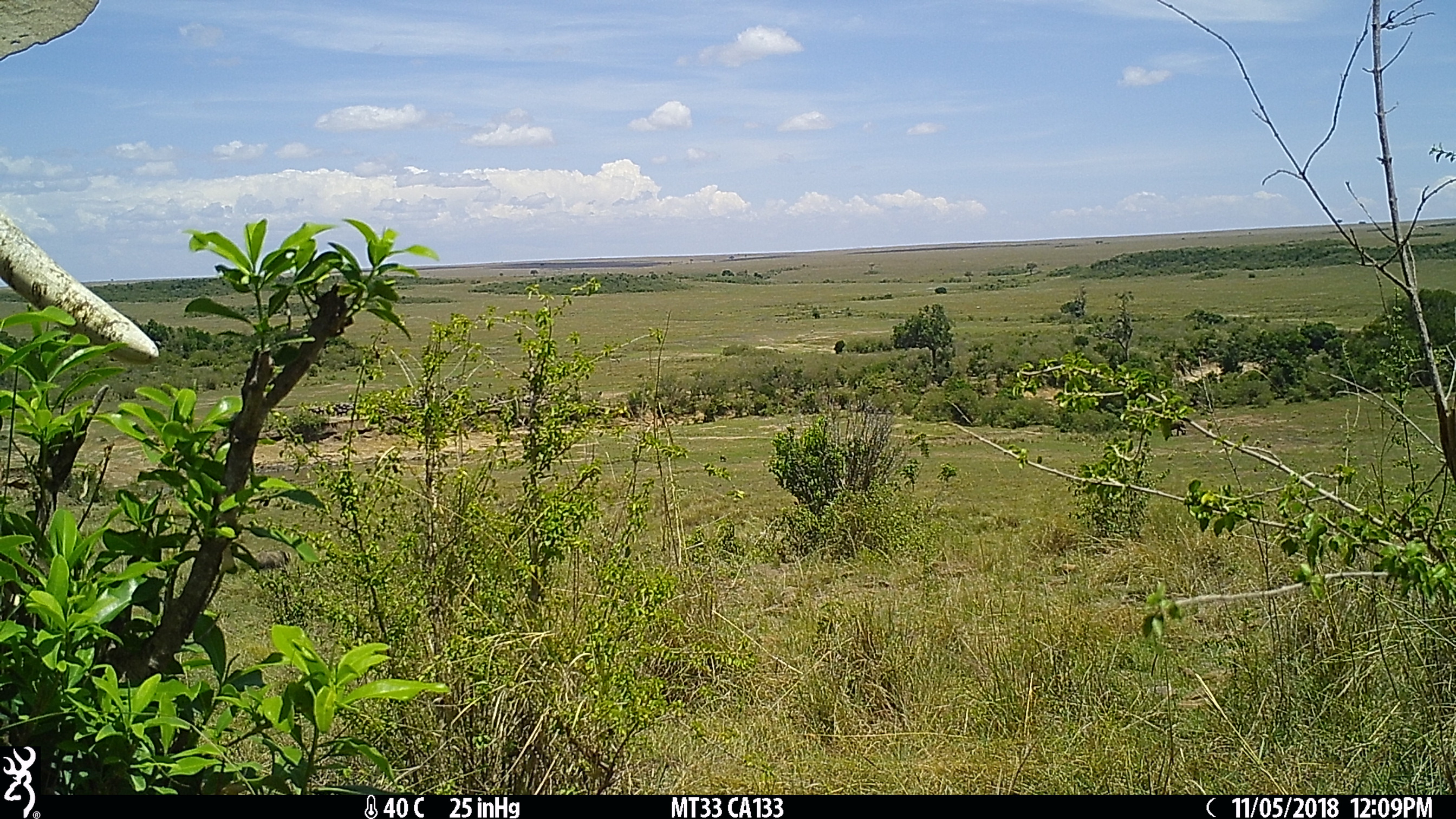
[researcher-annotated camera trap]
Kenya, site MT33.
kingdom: Animalia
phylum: Chordata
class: Mammalia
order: Proboscidea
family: Elephantidae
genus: Loxodonta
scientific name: Loxodonta africana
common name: elephant